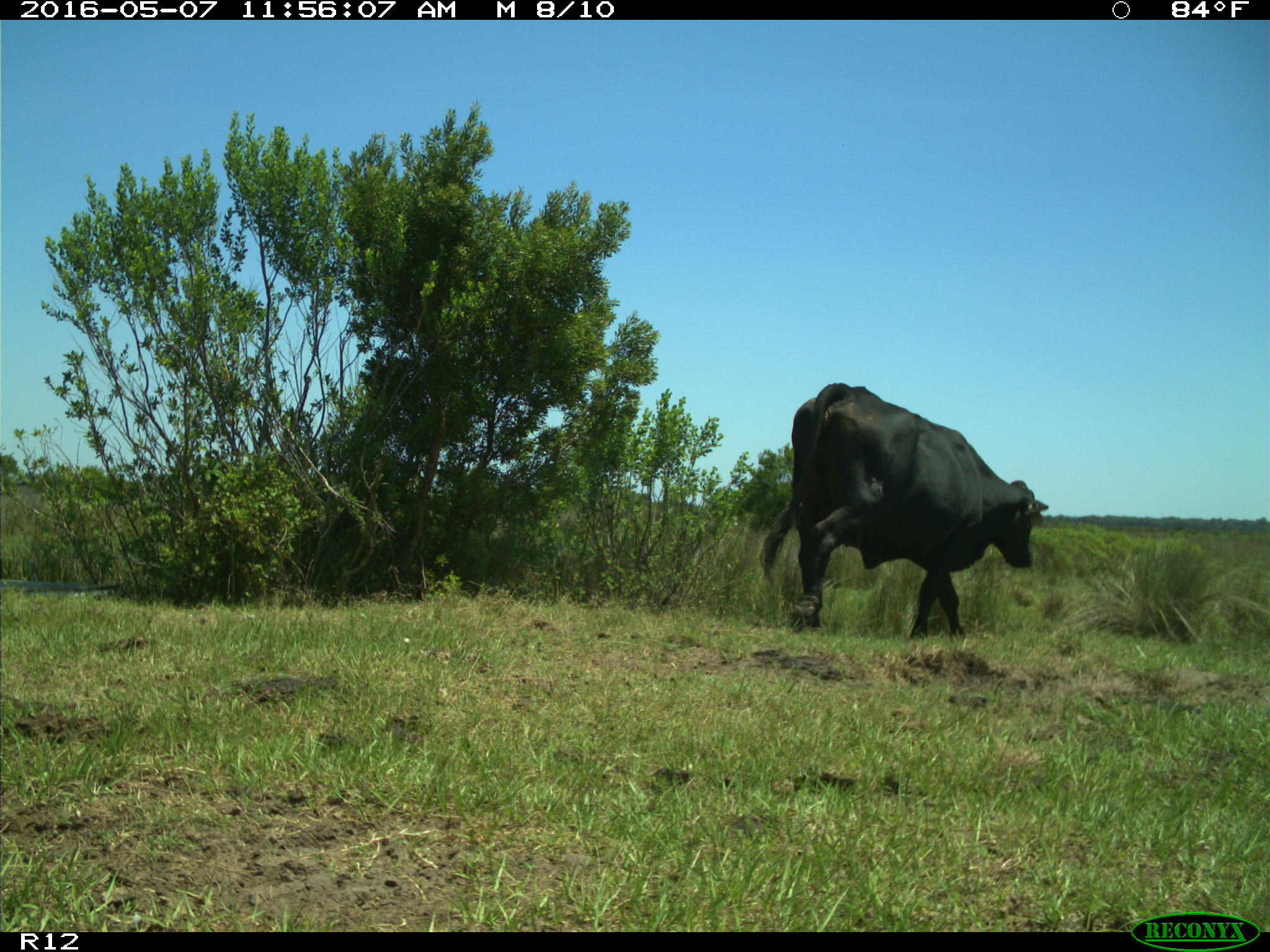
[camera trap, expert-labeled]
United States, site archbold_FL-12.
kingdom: Animalia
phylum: Chordata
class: Mammalia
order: Artiodactyla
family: Bovidae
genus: Bos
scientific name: Bos taurus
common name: domestic cow